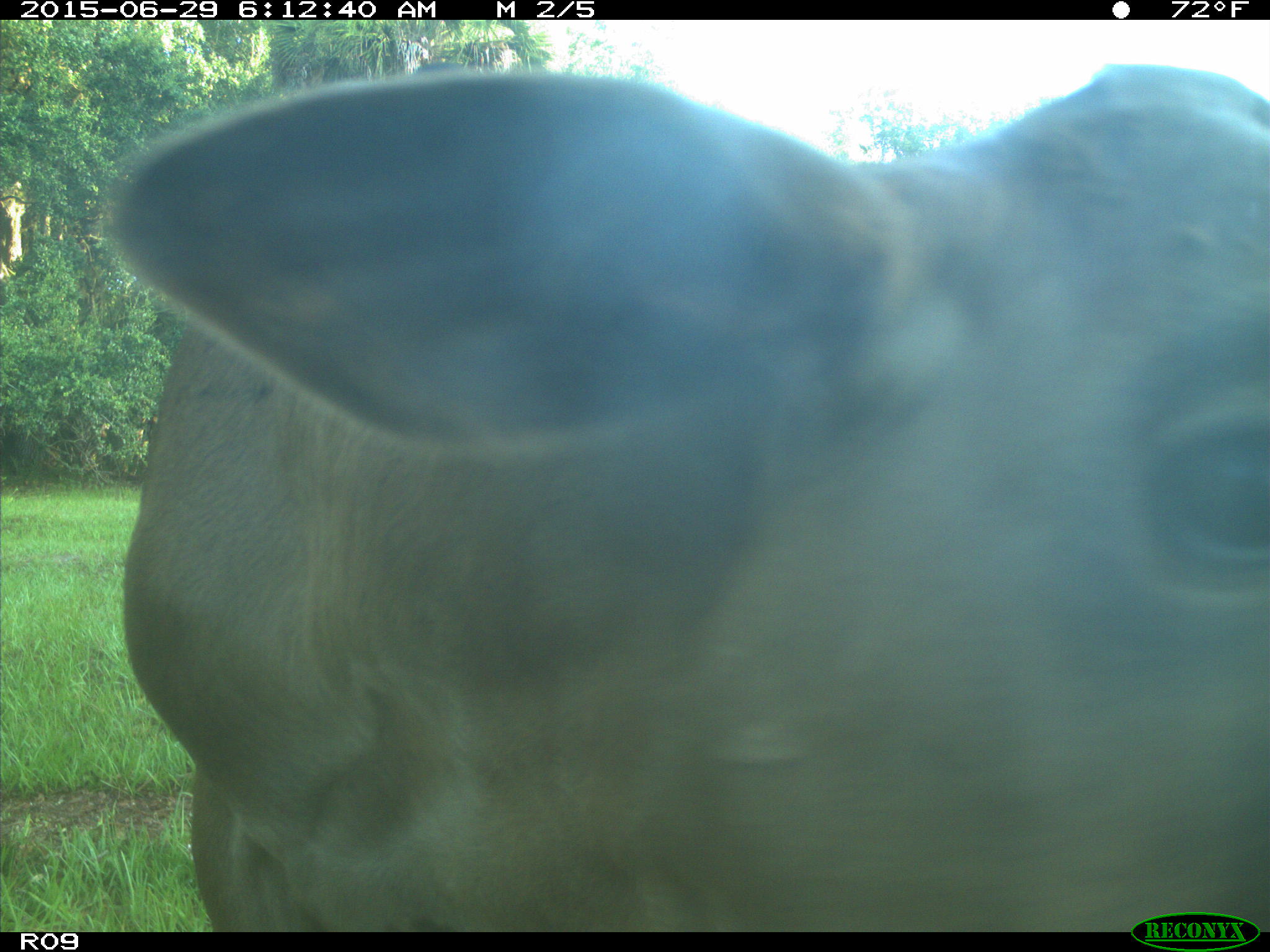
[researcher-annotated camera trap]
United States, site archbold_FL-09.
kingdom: Animalia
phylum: Chordata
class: Mammalia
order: Artiodactyla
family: Bovidae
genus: Bos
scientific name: Bos taurus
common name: domestic cow